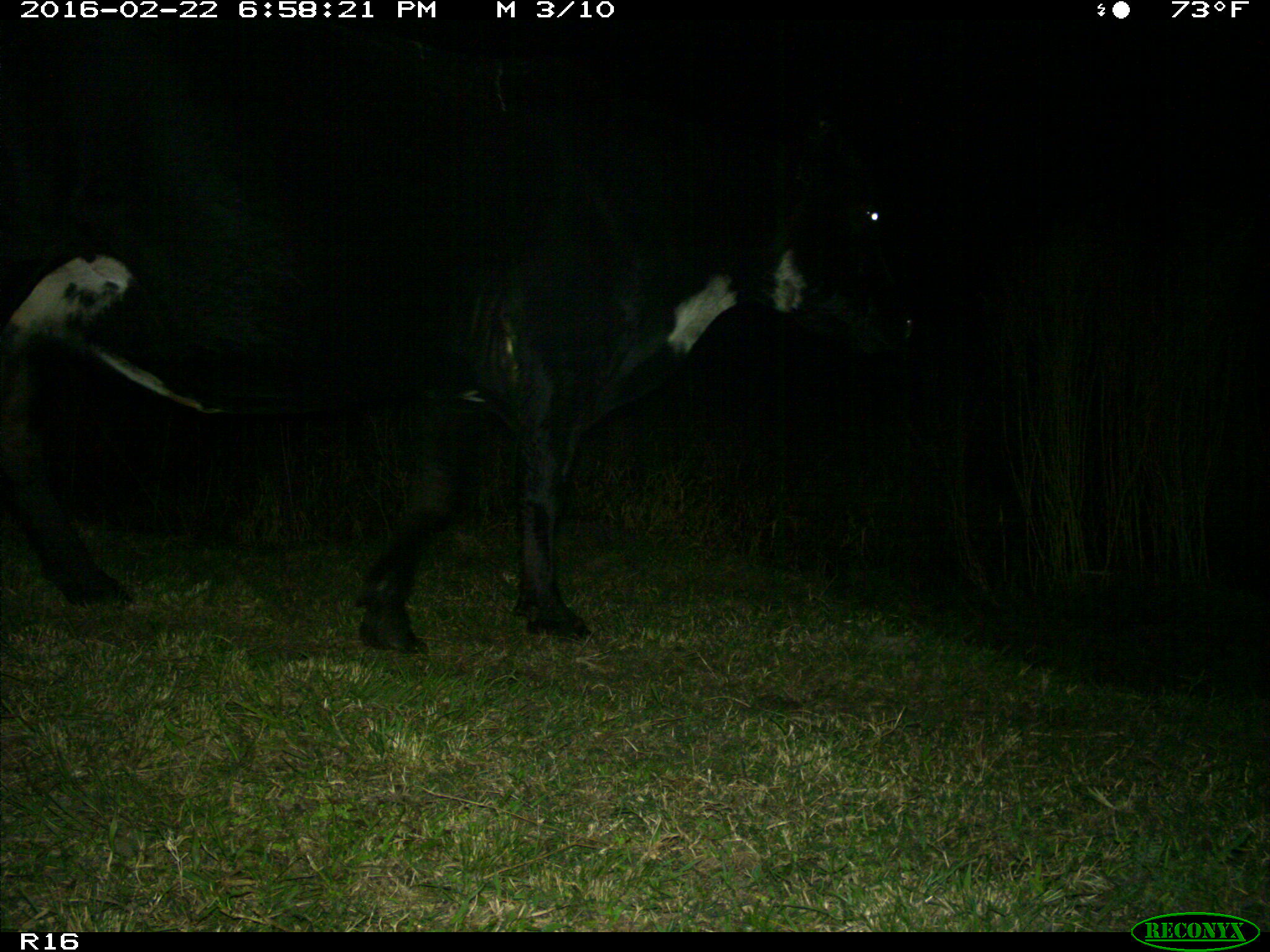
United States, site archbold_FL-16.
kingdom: Animalia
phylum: Chordata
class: Mammalia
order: Artiodactyla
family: Bovidae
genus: Bos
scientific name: Bos taurus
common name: domestic cow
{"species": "Bos taurus (domestic cow)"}